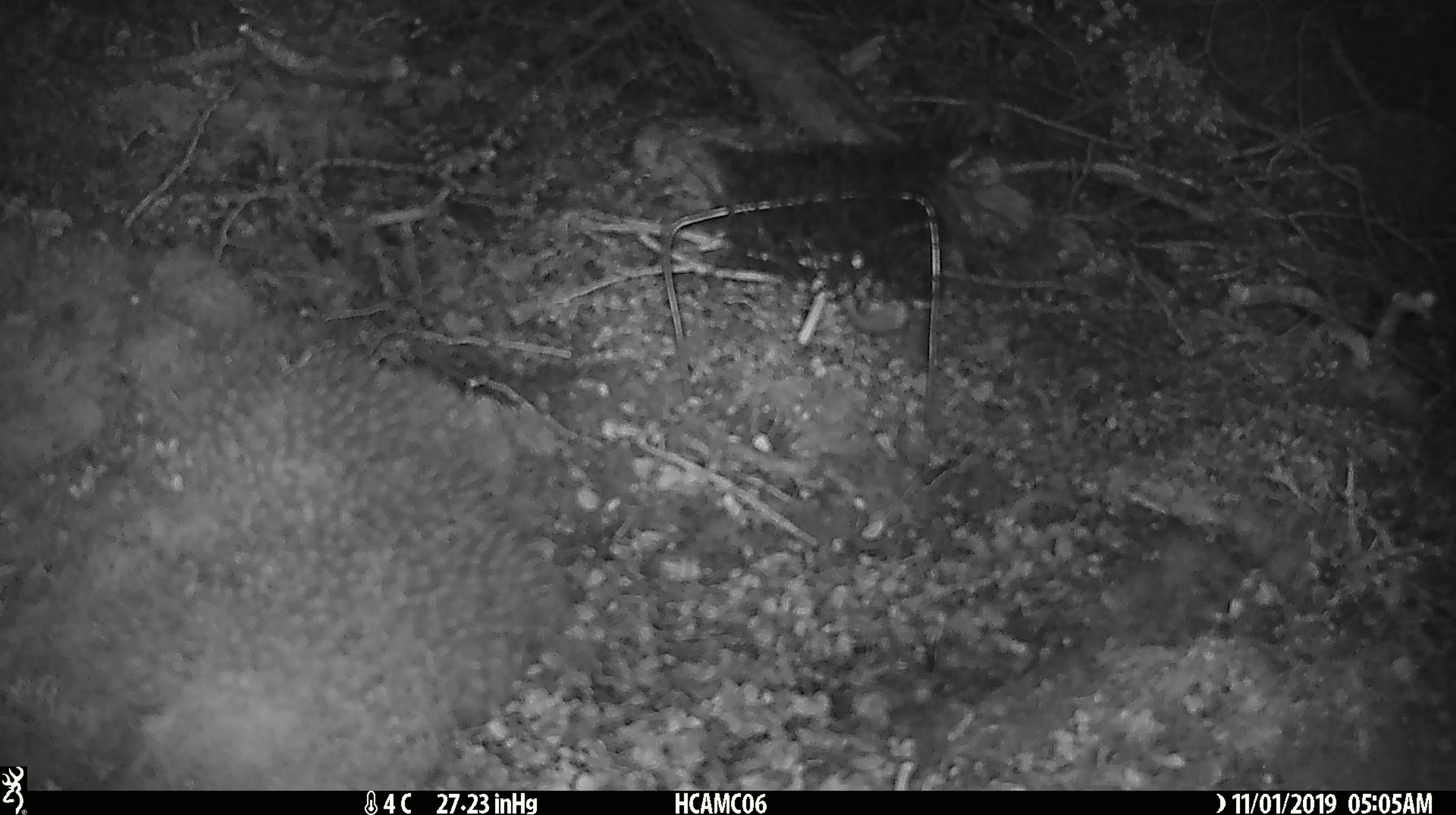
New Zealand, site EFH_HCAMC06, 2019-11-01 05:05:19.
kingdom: Animalia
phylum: Chordata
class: Mammalia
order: Rodentia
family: Muridae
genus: Mus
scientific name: Mus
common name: mouse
Mouse (Mus).